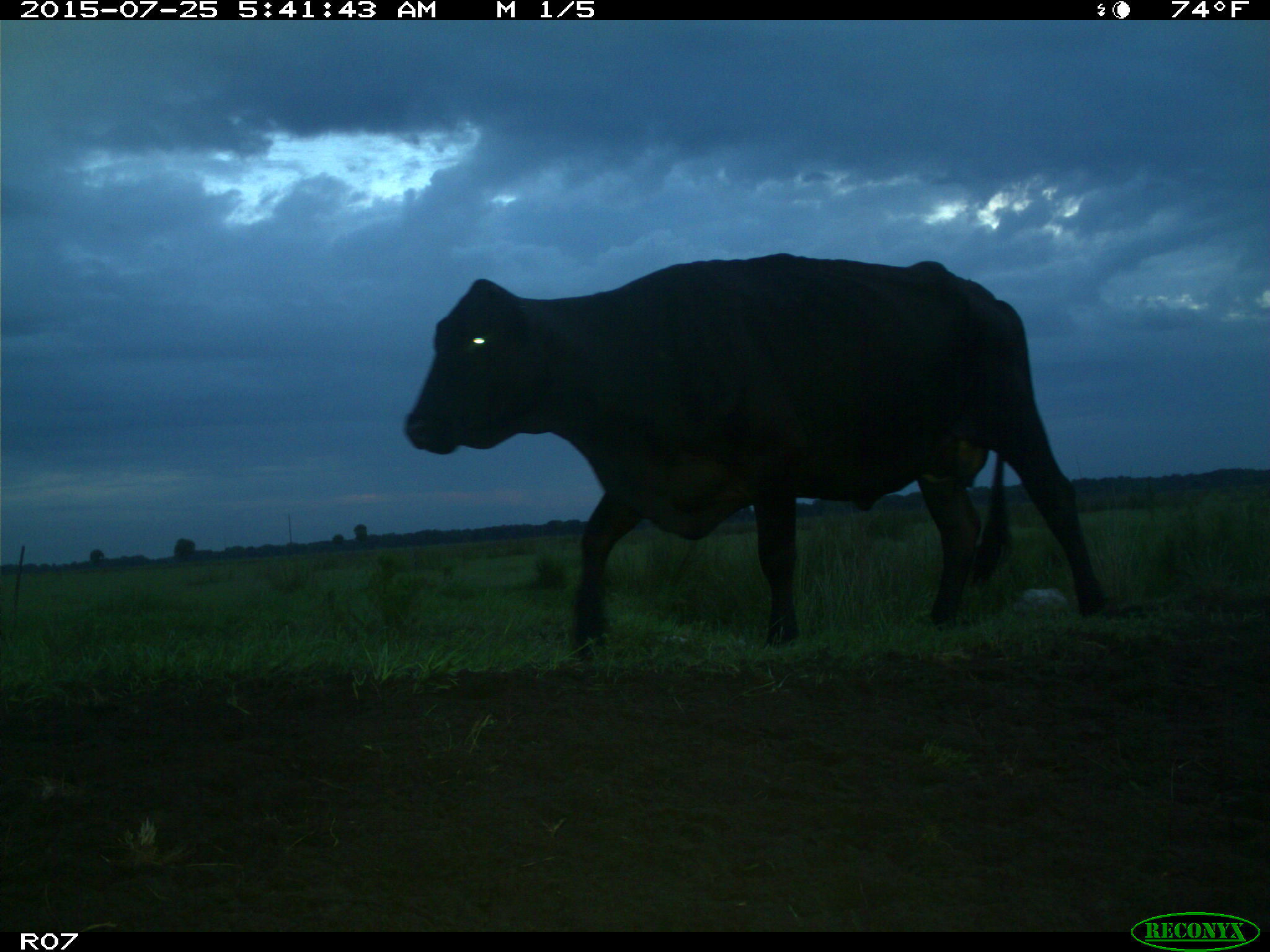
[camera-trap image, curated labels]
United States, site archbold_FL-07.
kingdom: Animalia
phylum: Chordata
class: Mammalia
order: Artiodactyla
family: Bovidae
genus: Bos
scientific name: Bos taurus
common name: domestic cow